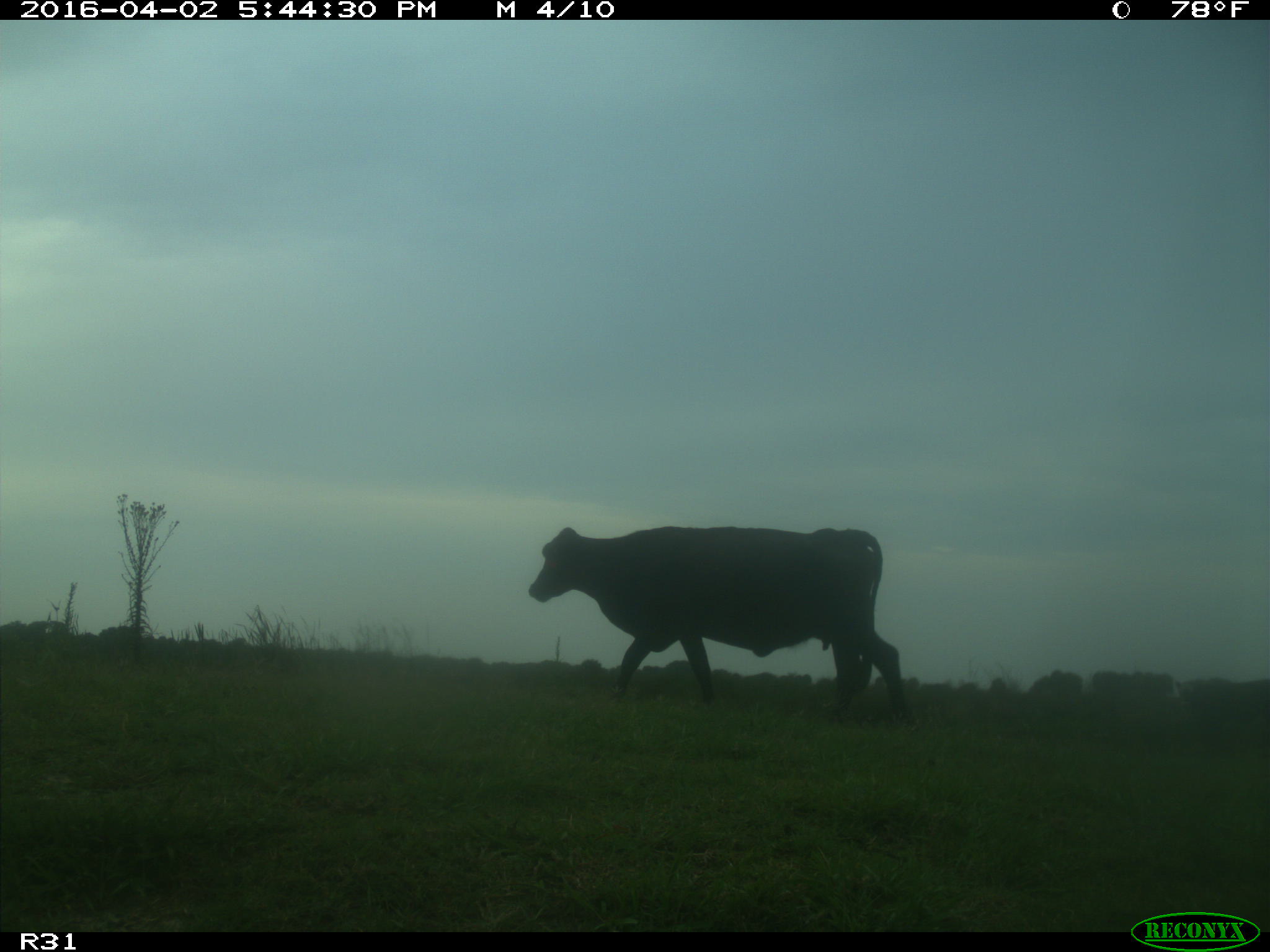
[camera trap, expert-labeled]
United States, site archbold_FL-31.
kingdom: Animalia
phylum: Chordata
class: Mammalia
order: Artiodactyla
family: Bovidae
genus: Bos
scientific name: Bos taurus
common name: domestic cow